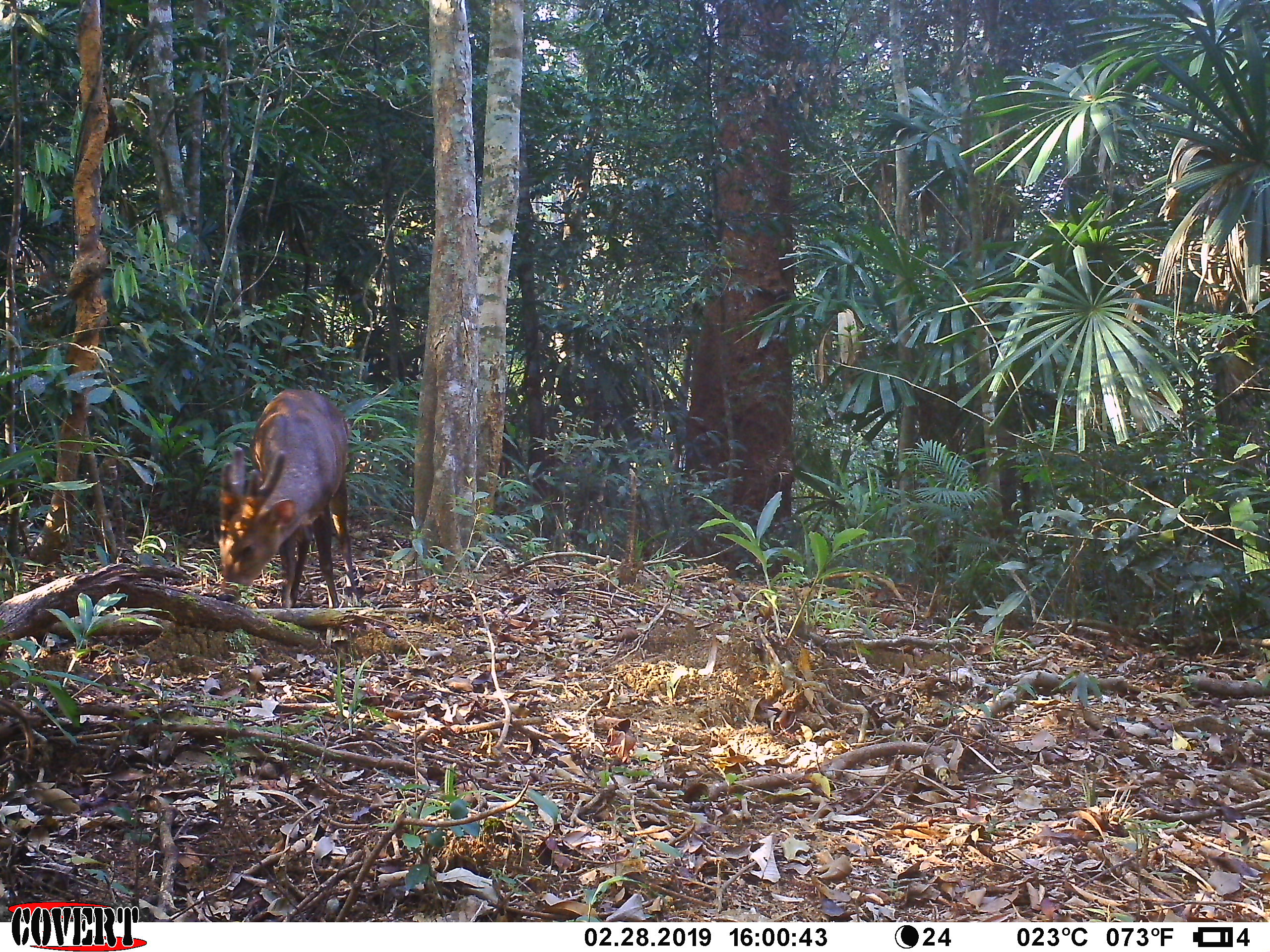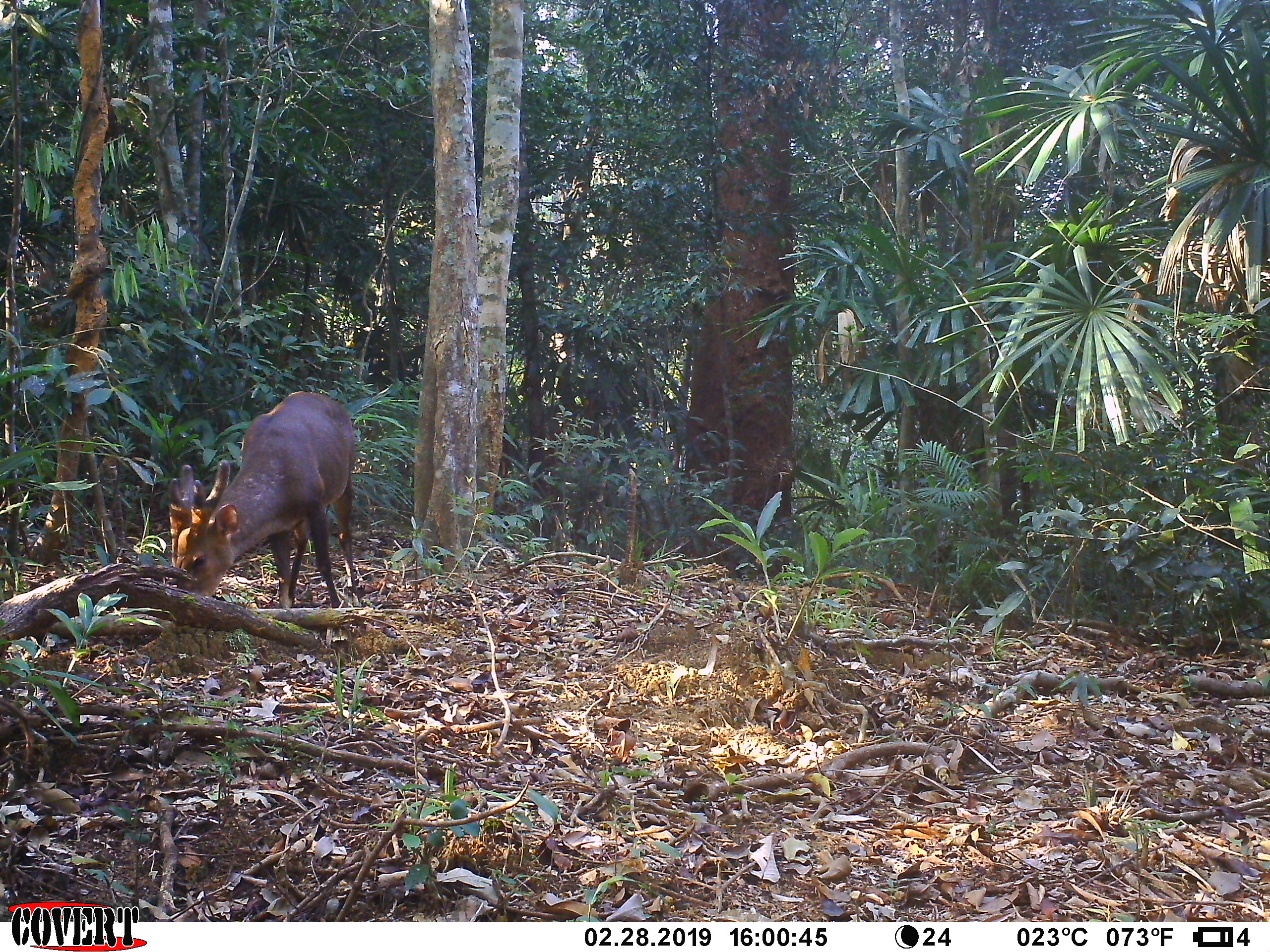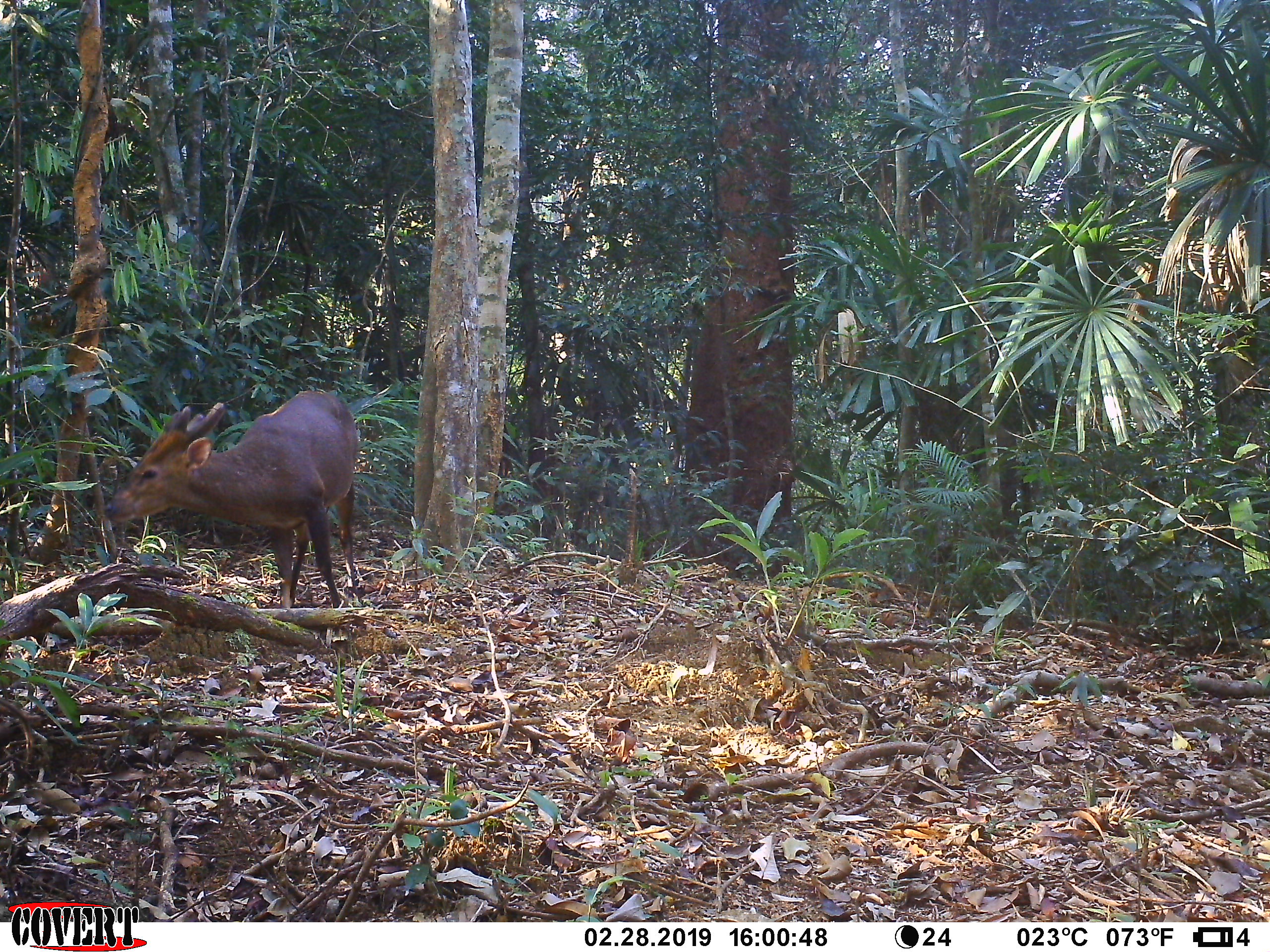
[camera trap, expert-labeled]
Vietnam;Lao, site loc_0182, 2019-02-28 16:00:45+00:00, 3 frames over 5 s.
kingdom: Animalia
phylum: Chordata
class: Mammalia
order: Artiodactyla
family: Cervidae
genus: Muntiacus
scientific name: Muntiacus vuquangensis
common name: large-antlered muntjac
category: large antlered muntjac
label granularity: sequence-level